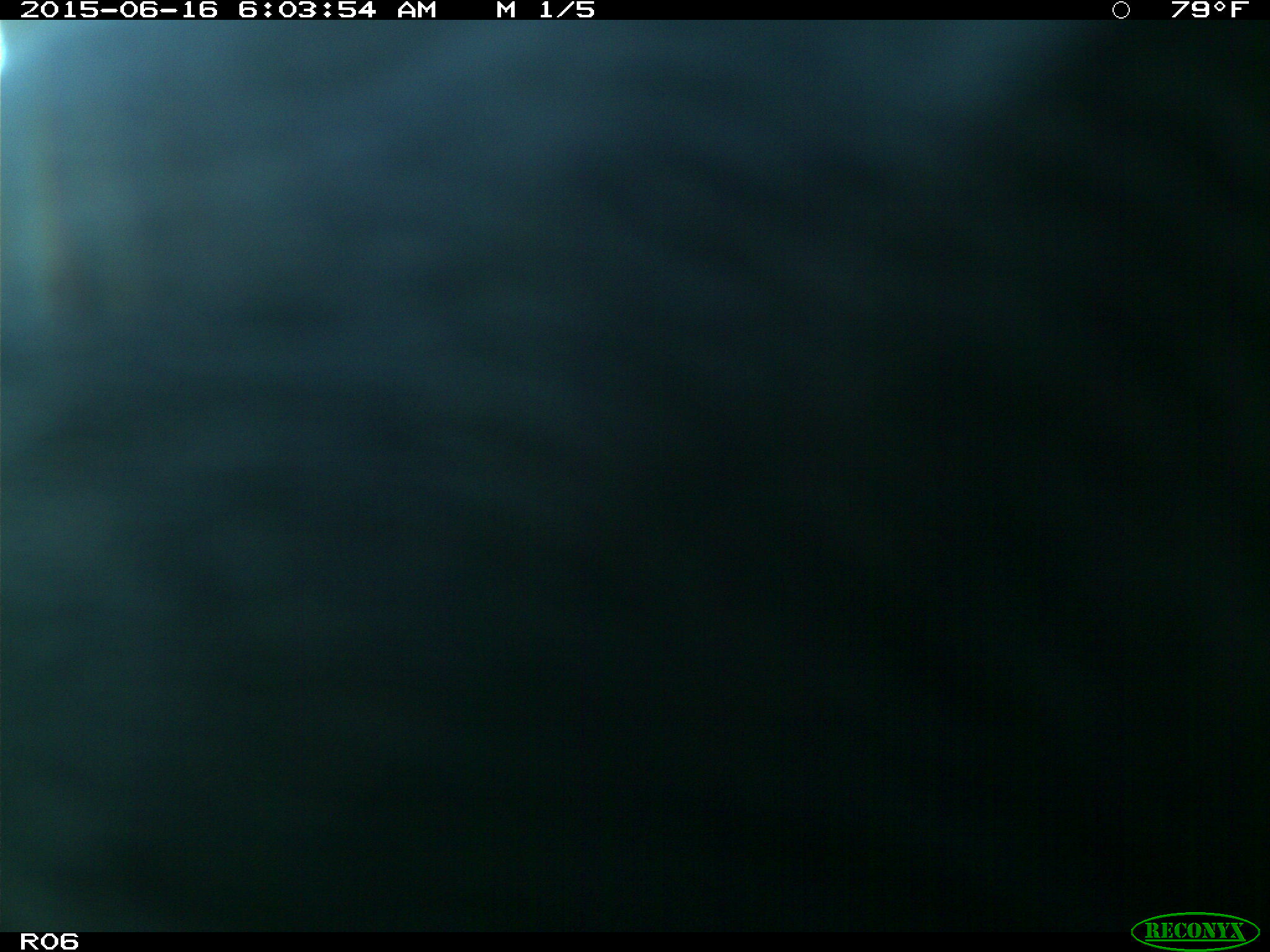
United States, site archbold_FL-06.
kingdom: Animalia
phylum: Chordata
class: Mammalia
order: Artiodactyla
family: Bovidae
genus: Bos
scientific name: Bos taurus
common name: domestic cow